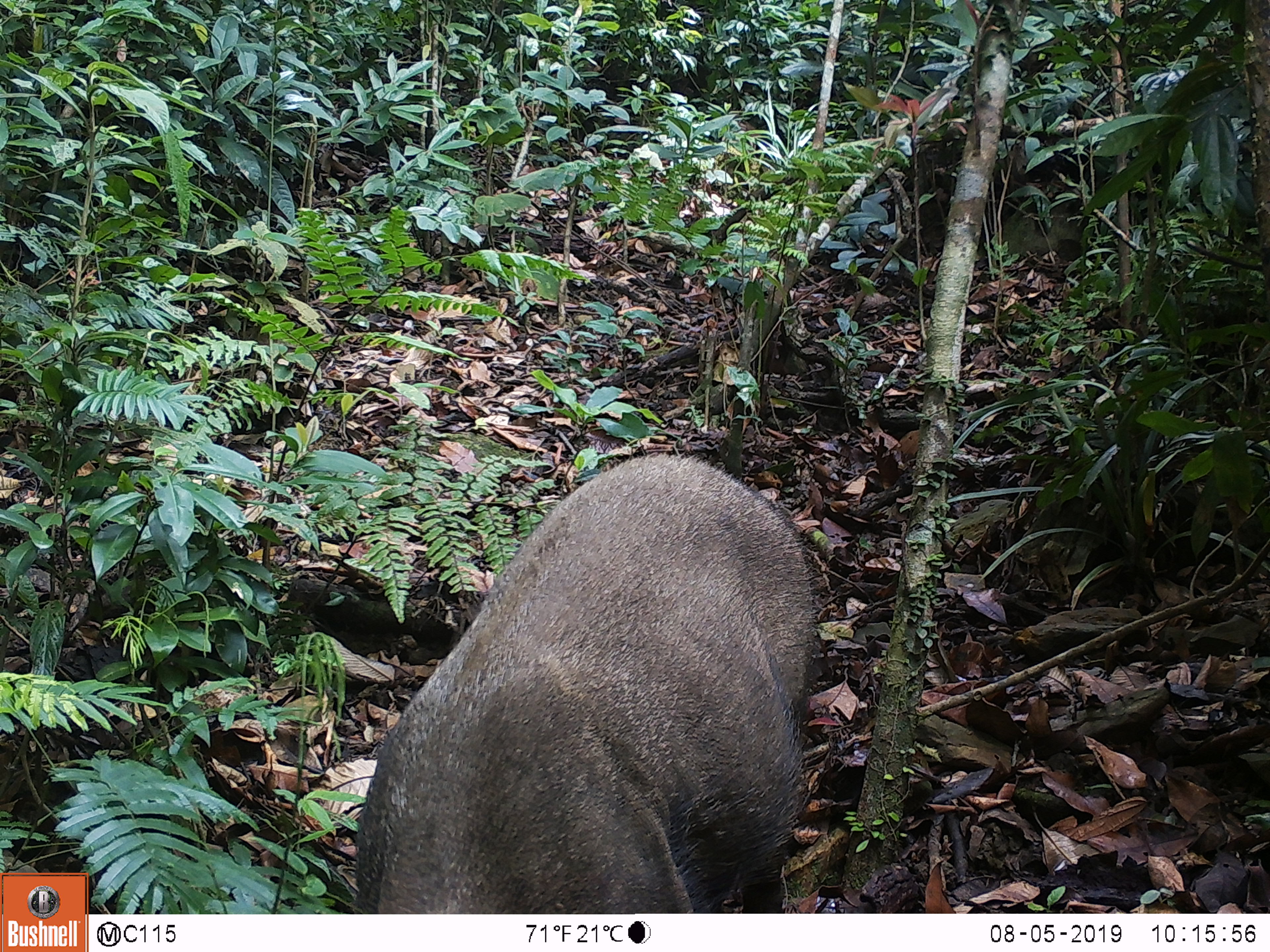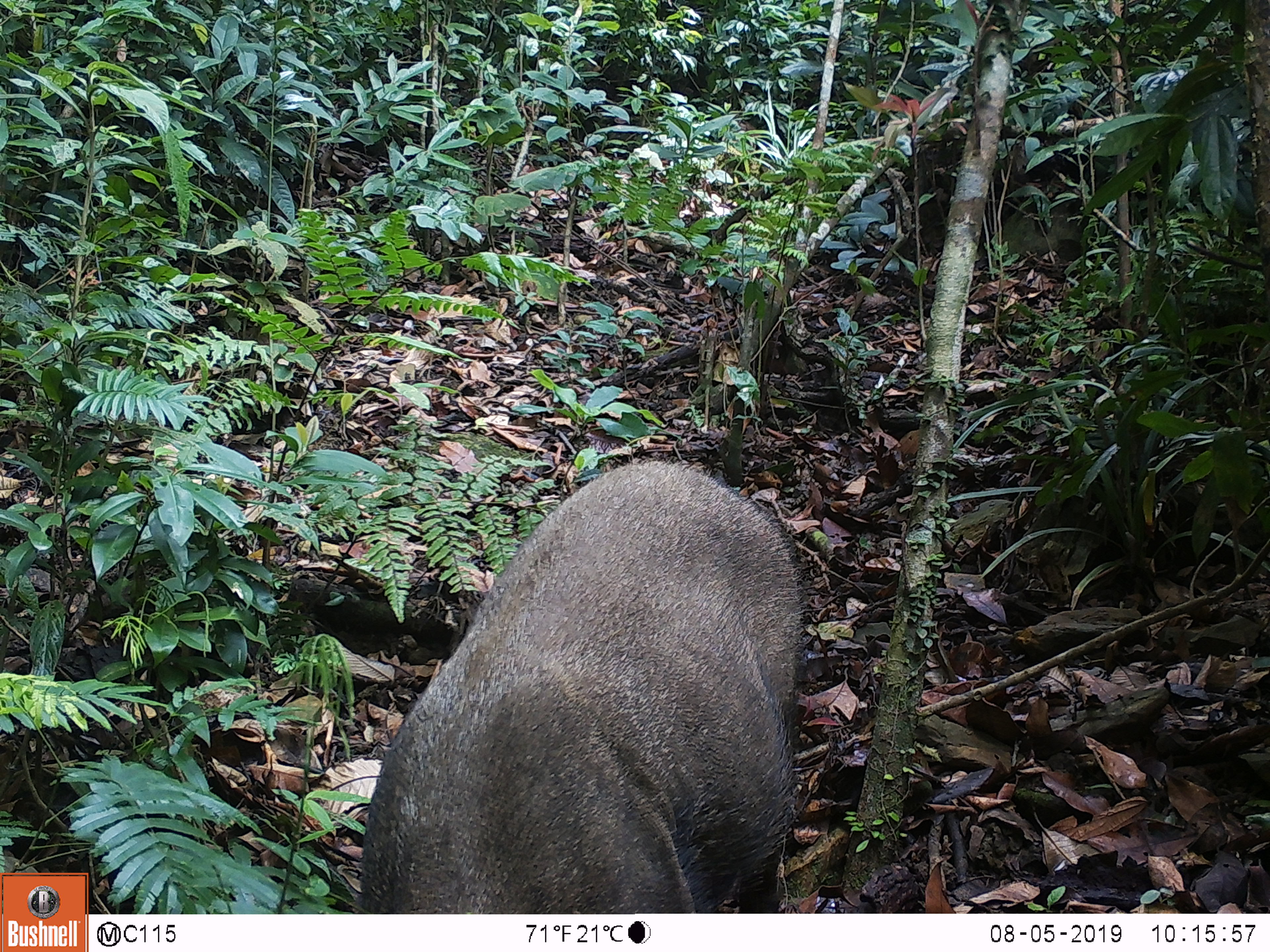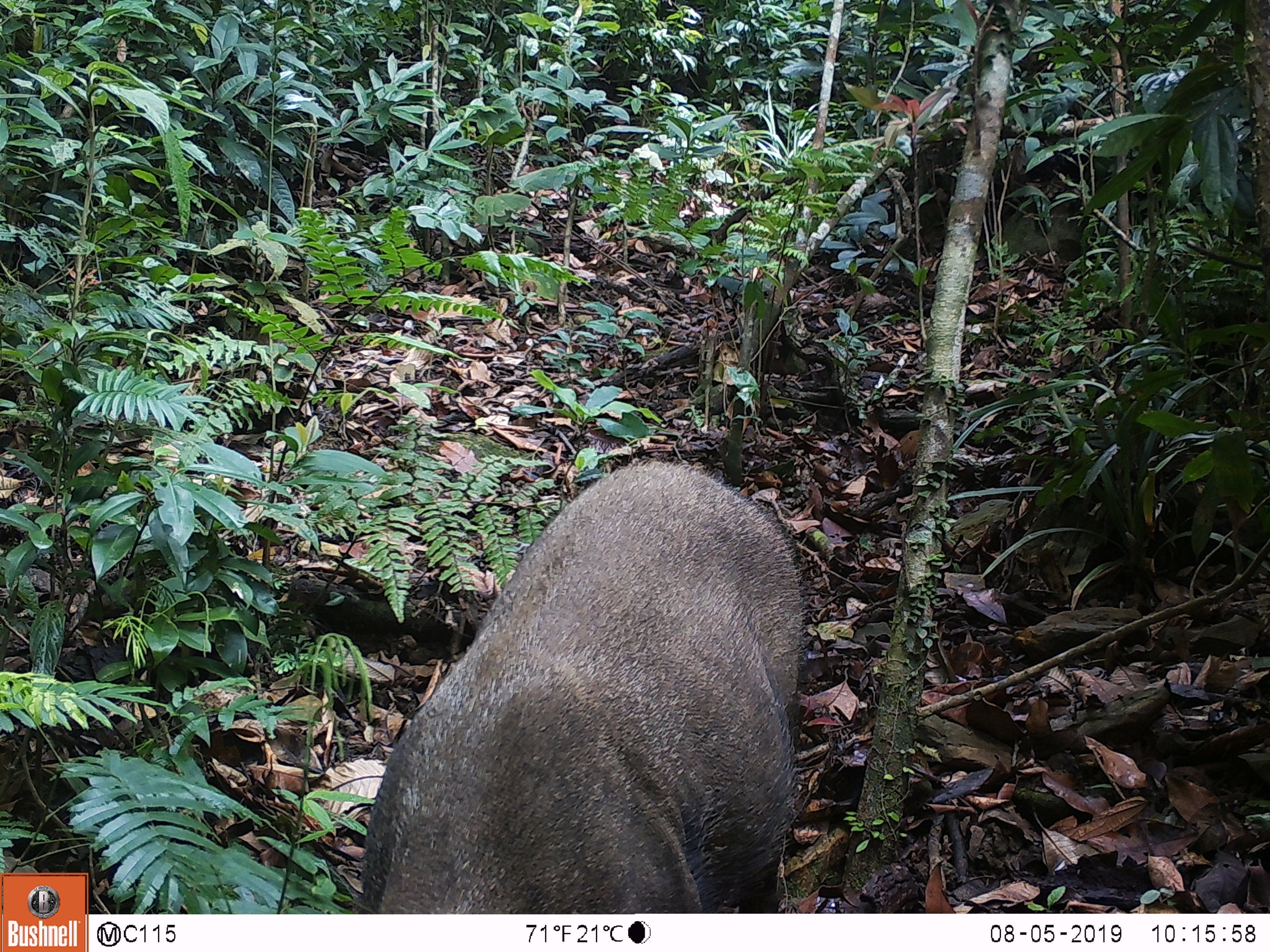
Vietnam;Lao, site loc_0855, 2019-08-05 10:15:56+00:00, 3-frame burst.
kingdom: Animalia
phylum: Chordata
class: Mammalia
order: Artiodactyla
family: Suidae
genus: Sus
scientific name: Sus scrofa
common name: eurasian wild pig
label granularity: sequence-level